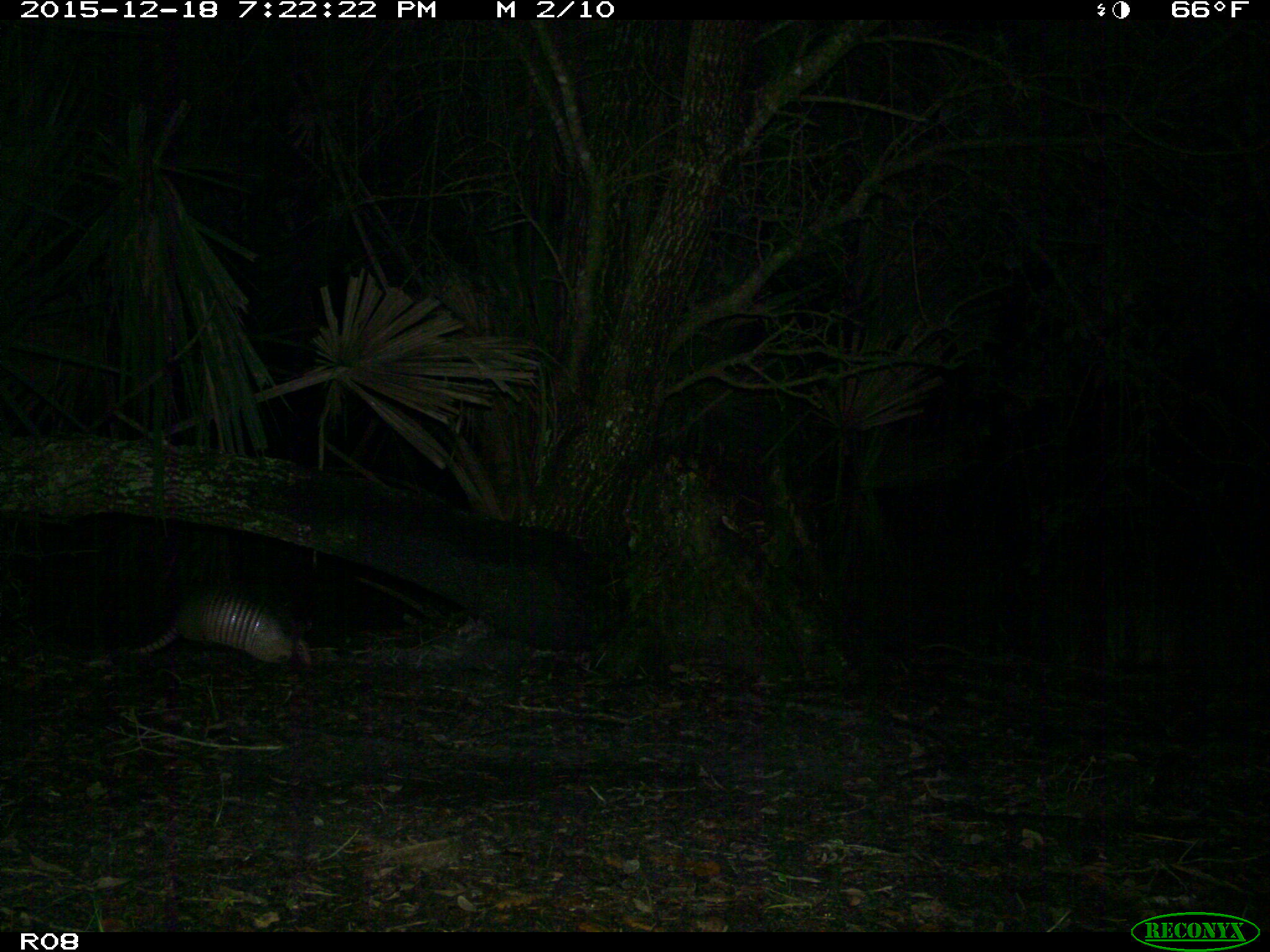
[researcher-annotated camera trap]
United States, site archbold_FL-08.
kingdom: Animalia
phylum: Chordata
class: Mammalia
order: Cingulata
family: Dasypodidae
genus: Dasypus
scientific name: Dasypus novemcinctus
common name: nine-banded armadillo